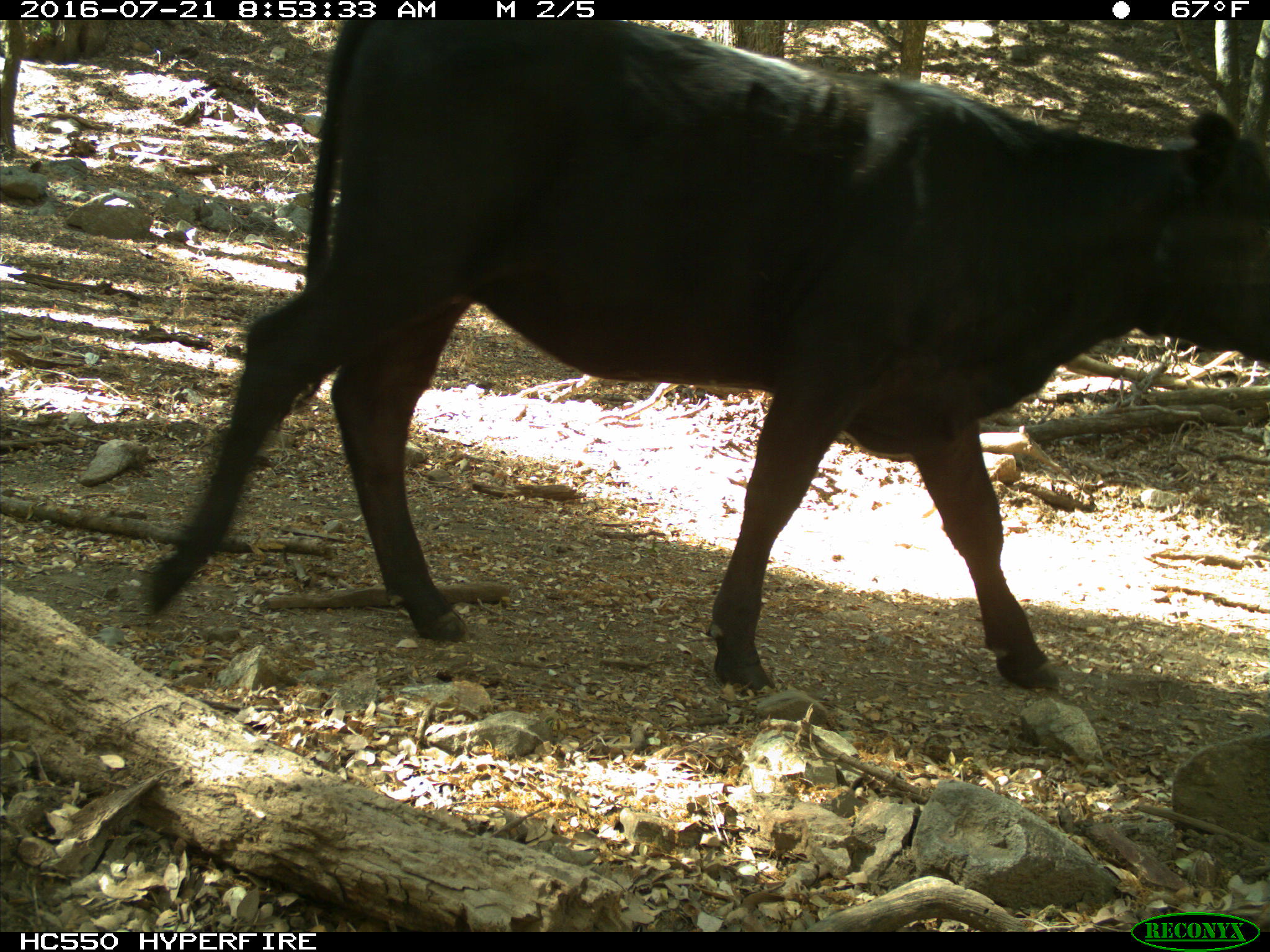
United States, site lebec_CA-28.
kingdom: Animalia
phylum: Chordata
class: Mammalia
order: Artiodactyla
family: Bovidae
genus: Bos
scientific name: Bos taurus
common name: domestic cow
Bos taurus (domestic cow).